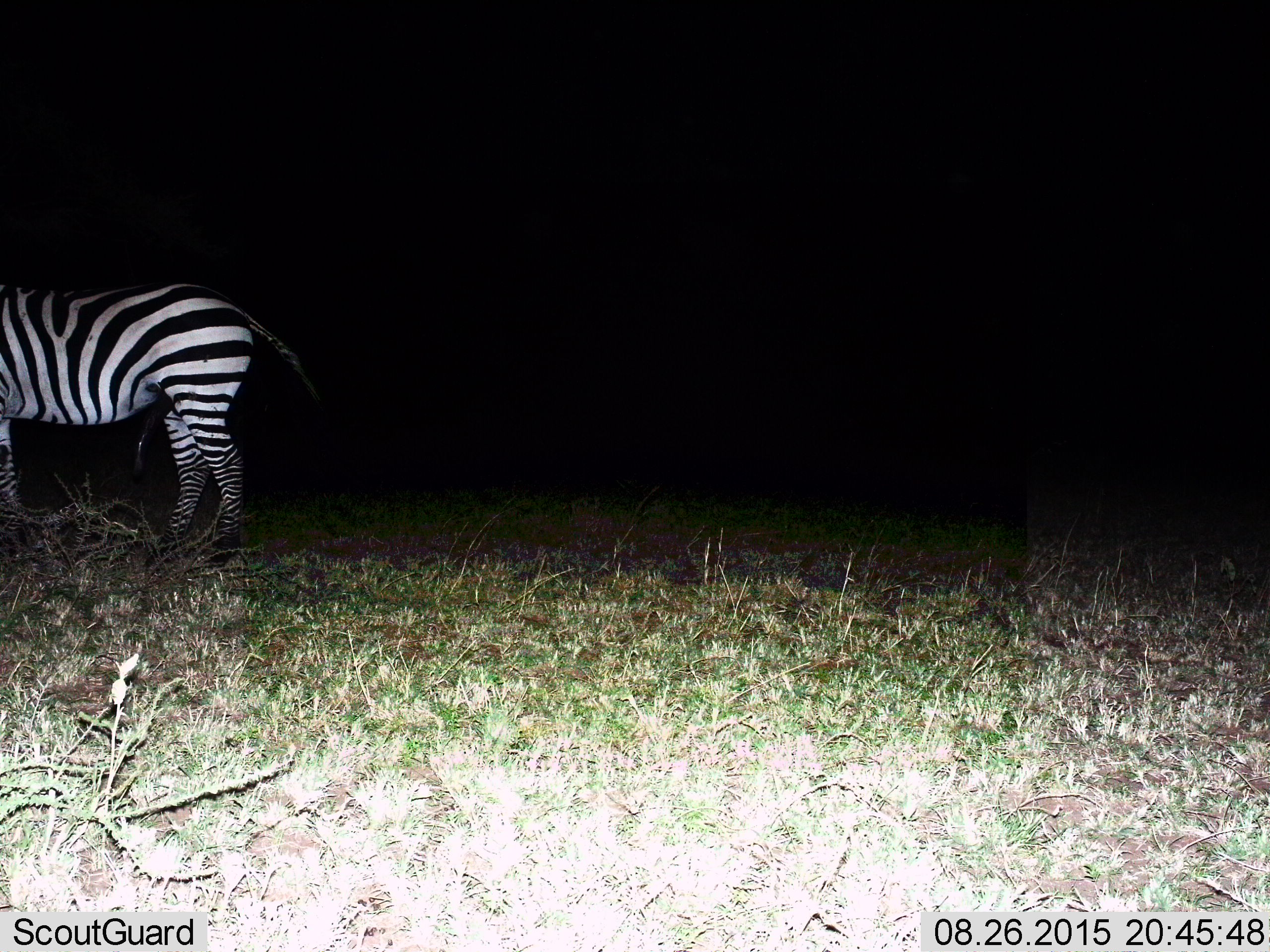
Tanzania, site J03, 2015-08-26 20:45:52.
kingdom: Animalia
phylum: Chordata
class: Mammalia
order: Perissodactyla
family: Equidae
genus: Equus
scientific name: Equus quagga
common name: plains zebra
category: zebra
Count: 1.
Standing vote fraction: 100%.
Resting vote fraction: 0%.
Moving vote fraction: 0%.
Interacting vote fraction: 0%.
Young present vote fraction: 0%.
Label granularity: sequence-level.